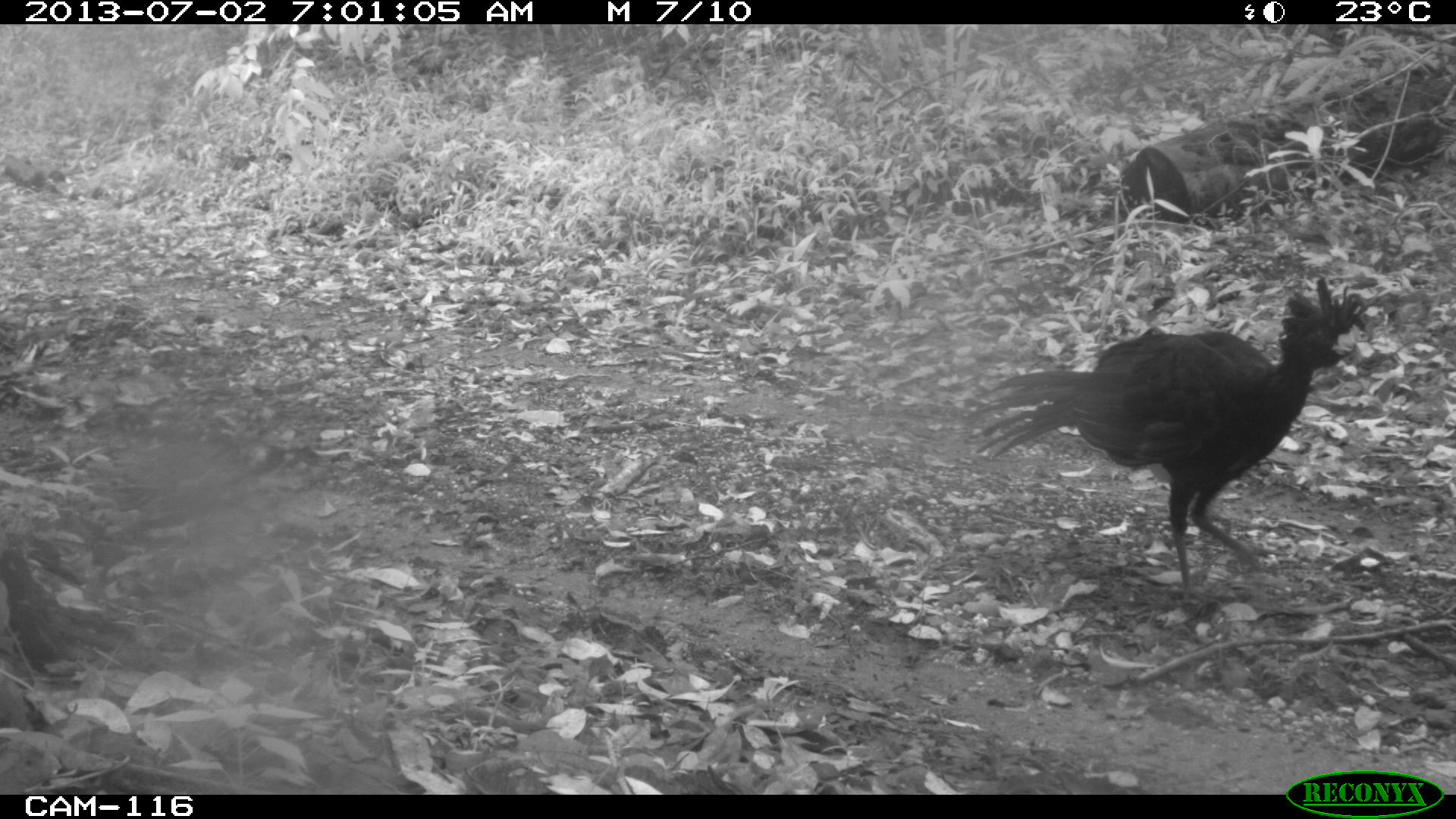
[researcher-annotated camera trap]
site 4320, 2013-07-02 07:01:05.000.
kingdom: Animalia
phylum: Chordata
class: Aves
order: Galliformes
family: Cracidae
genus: Crax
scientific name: Crax rubra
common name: great curassow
Crax rubra (great curassow), count 2.